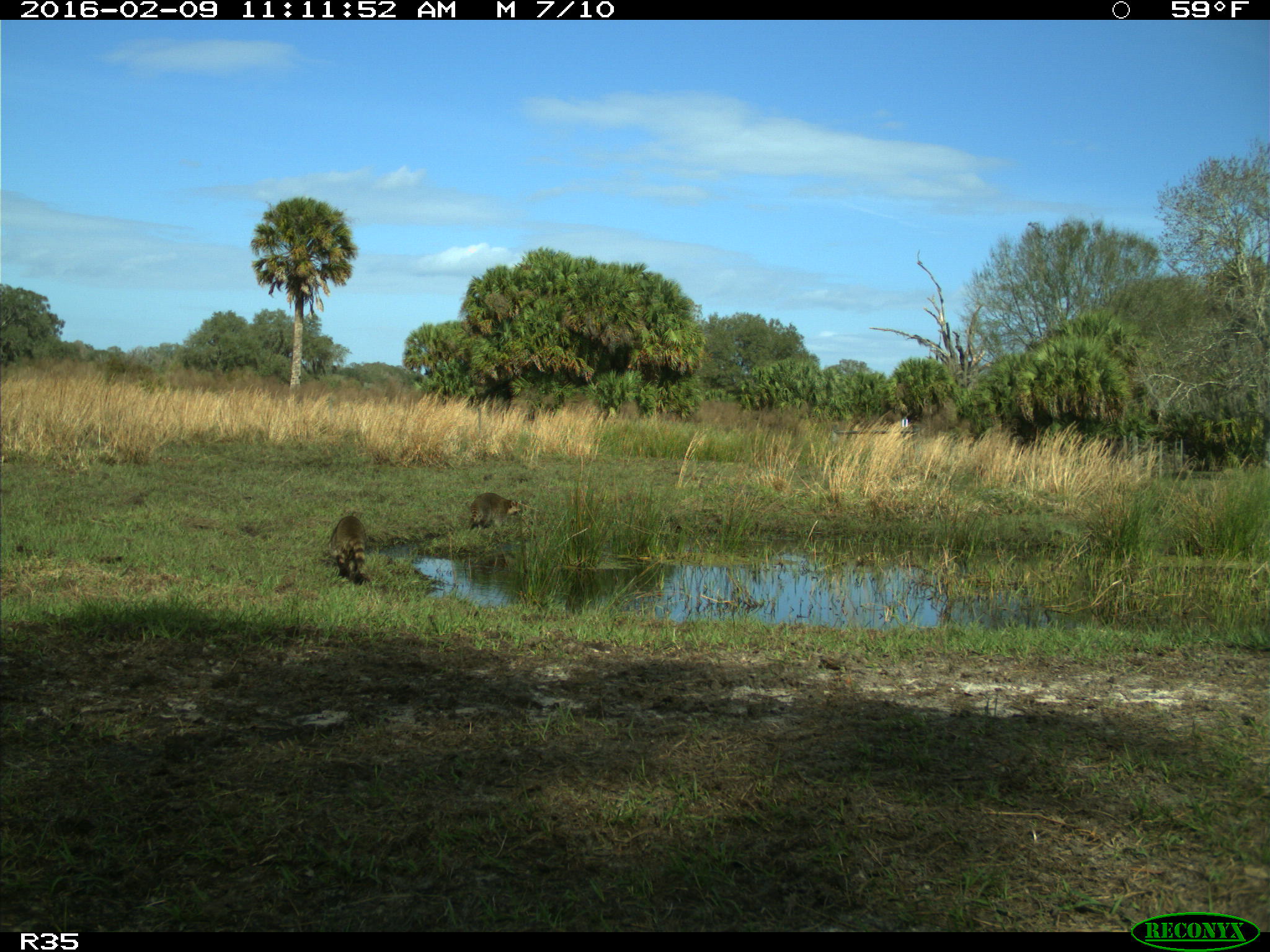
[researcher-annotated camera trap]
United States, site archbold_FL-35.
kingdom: Animalia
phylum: Chordata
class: Mammalia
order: Carnivora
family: Procyonidae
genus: Procyon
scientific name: Procyon lotor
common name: common raccoon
Procyon lotor (common raccoon).